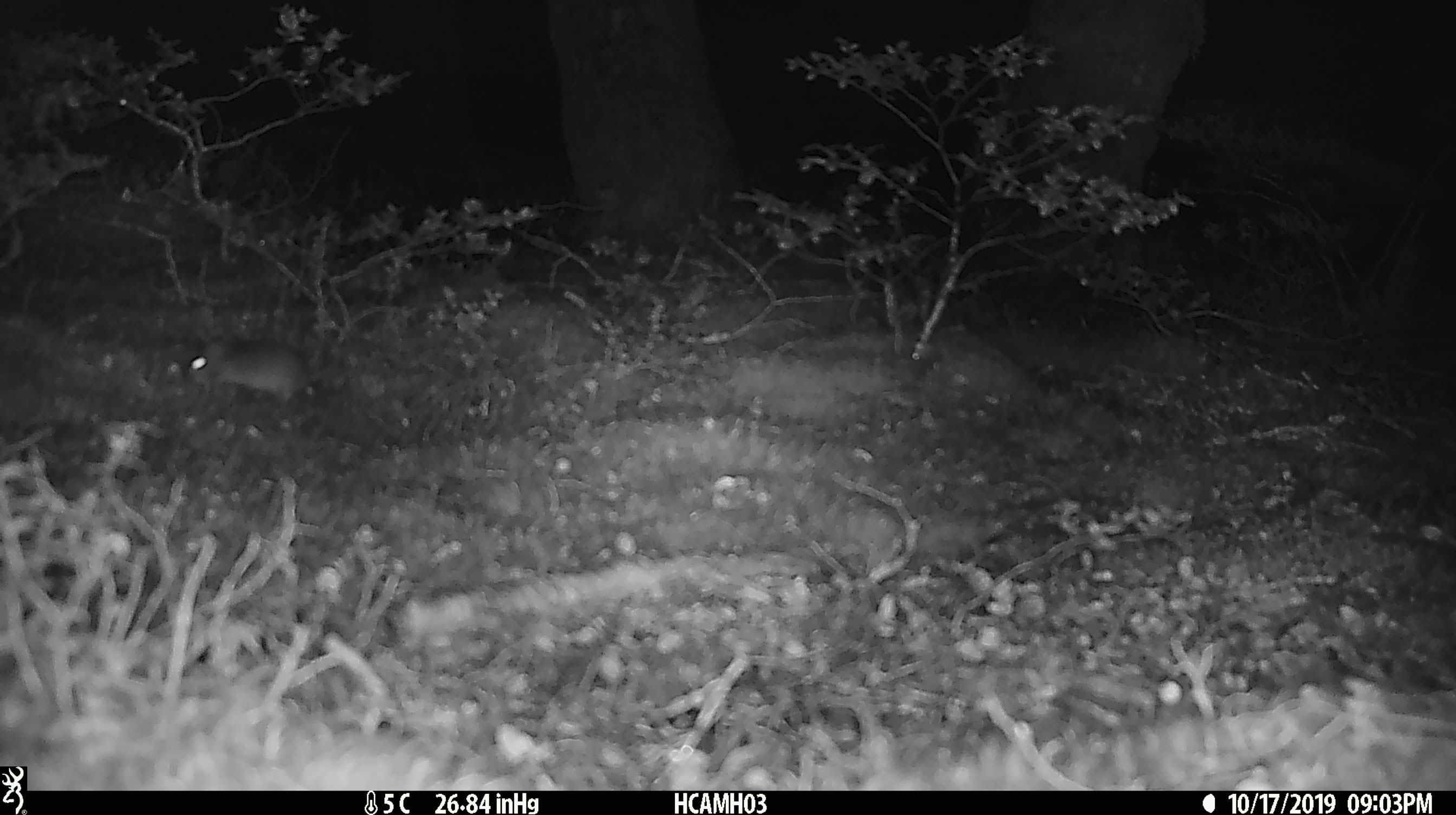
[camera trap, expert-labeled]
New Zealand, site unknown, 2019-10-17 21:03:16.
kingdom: Animalia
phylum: Chordata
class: Mammalia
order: Rodentia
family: Muridae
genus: Mus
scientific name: Mus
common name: mouse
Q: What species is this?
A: Mouse (Mus).